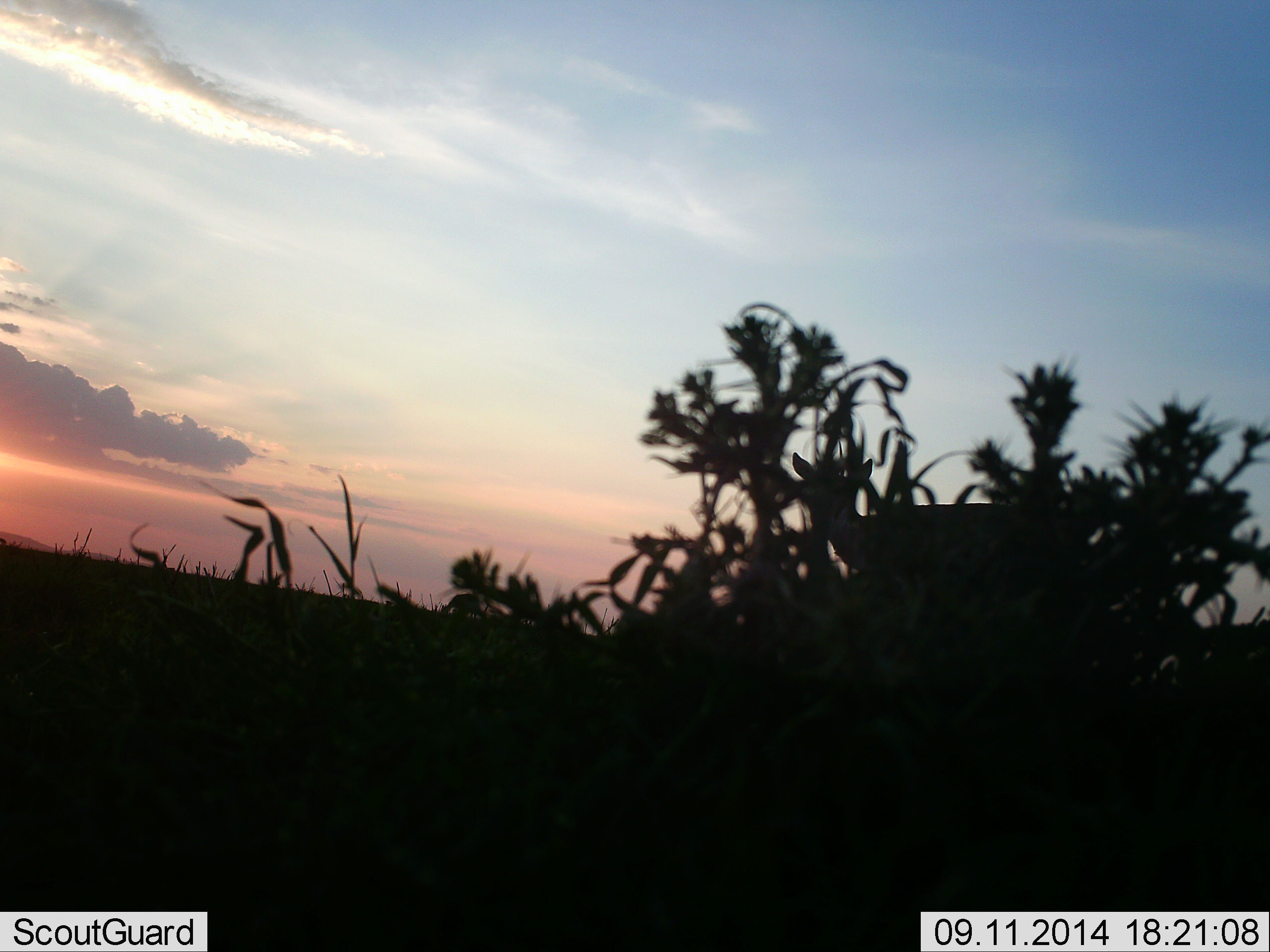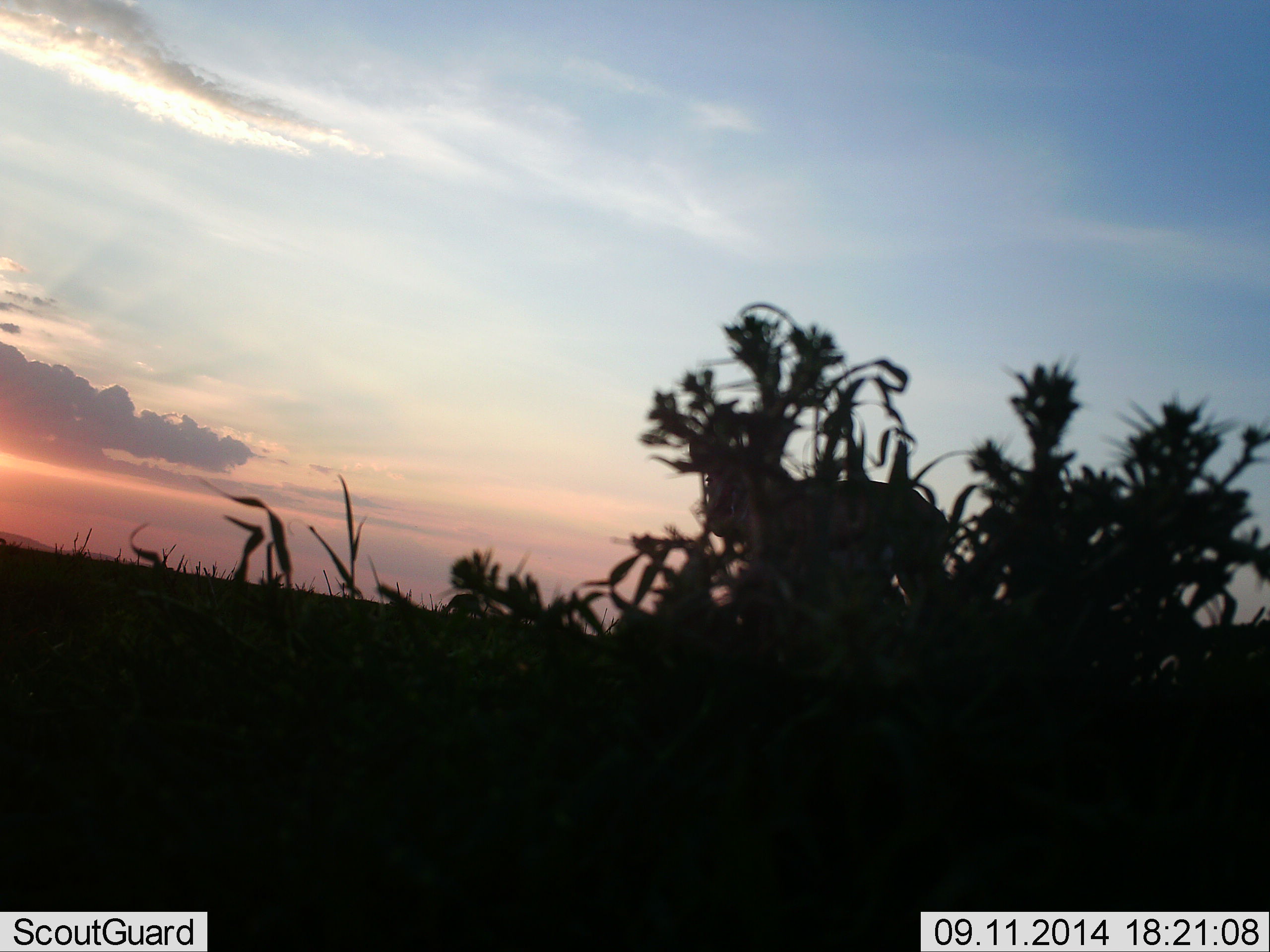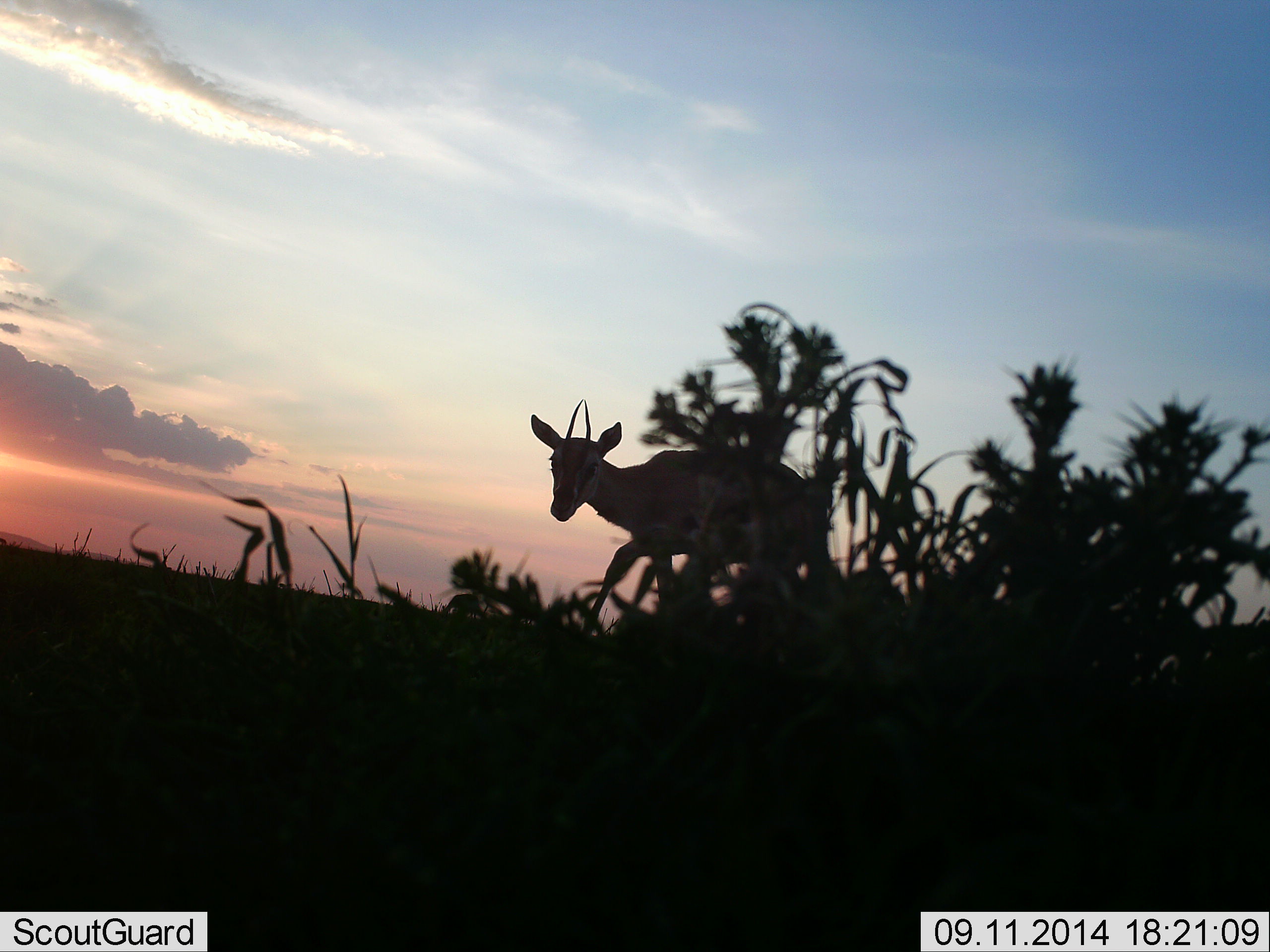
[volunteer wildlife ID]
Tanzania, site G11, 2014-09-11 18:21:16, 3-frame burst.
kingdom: Animalia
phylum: Chordata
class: Mammalia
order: Artiodactyla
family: Bovidae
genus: Eudorcas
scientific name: Eudorcas thomsonii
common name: thomson's gazelle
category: gazellethomsons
Gazellethomsons (thomson's gazelle) (Eudorcas thomsonii), count 1. Behavior (volunteer vote fractions): standing 0%, resting 0%, moving 100%, interacting 0%. Young present (vote fraction): 0%. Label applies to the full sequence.